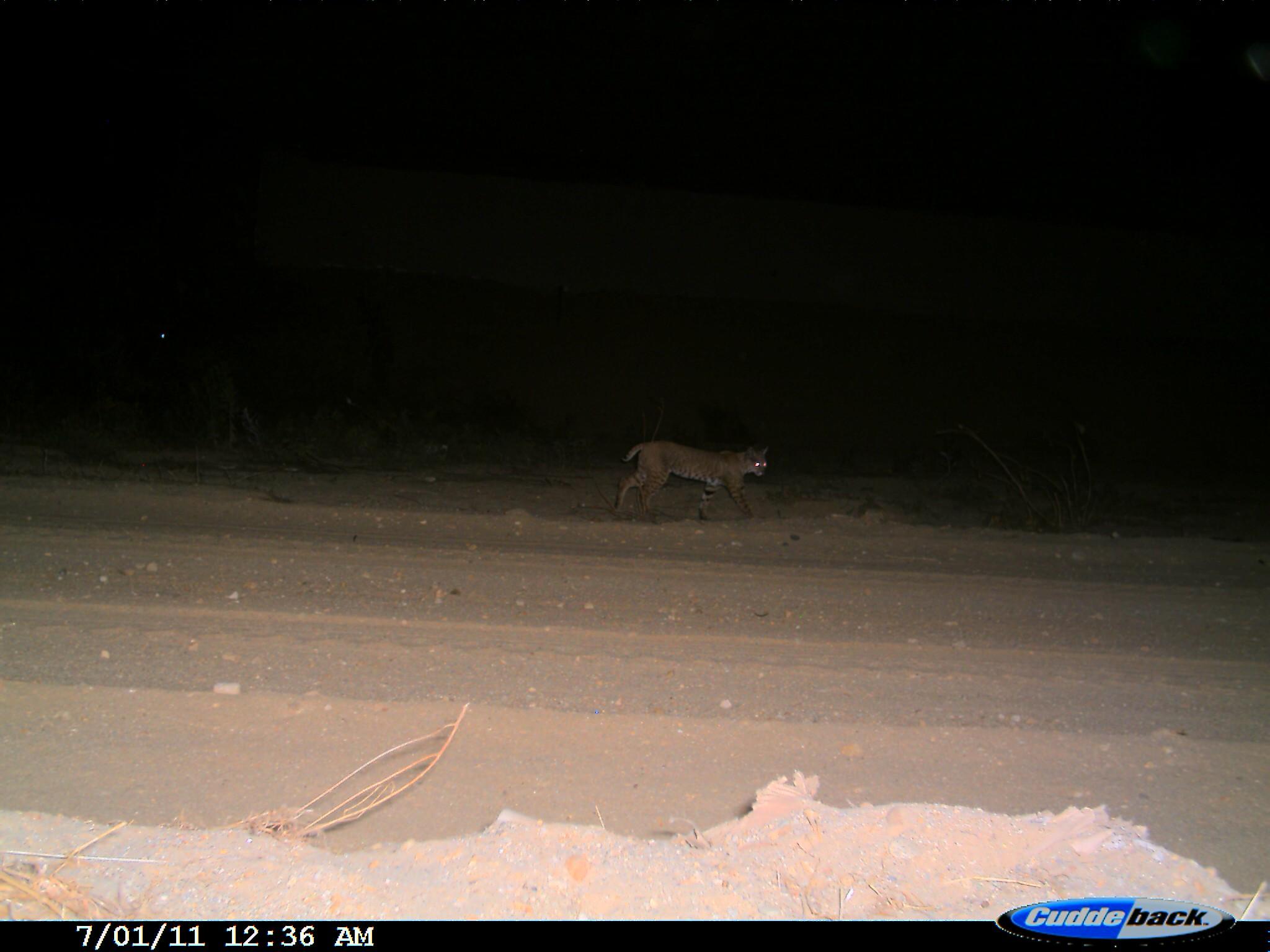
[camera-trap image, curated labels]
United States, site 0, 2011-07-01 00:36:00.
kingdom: Animalia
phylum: Chordata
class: Mammalia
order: Carnivora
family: Felidae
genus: Lynx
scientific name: Lynx rufus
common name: bobcat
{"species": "bobcat (Lynx rufus)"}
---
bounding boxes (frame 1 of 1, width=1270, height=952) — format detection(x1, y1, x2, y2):
bobcat: detection(606, 430, 786, 527)